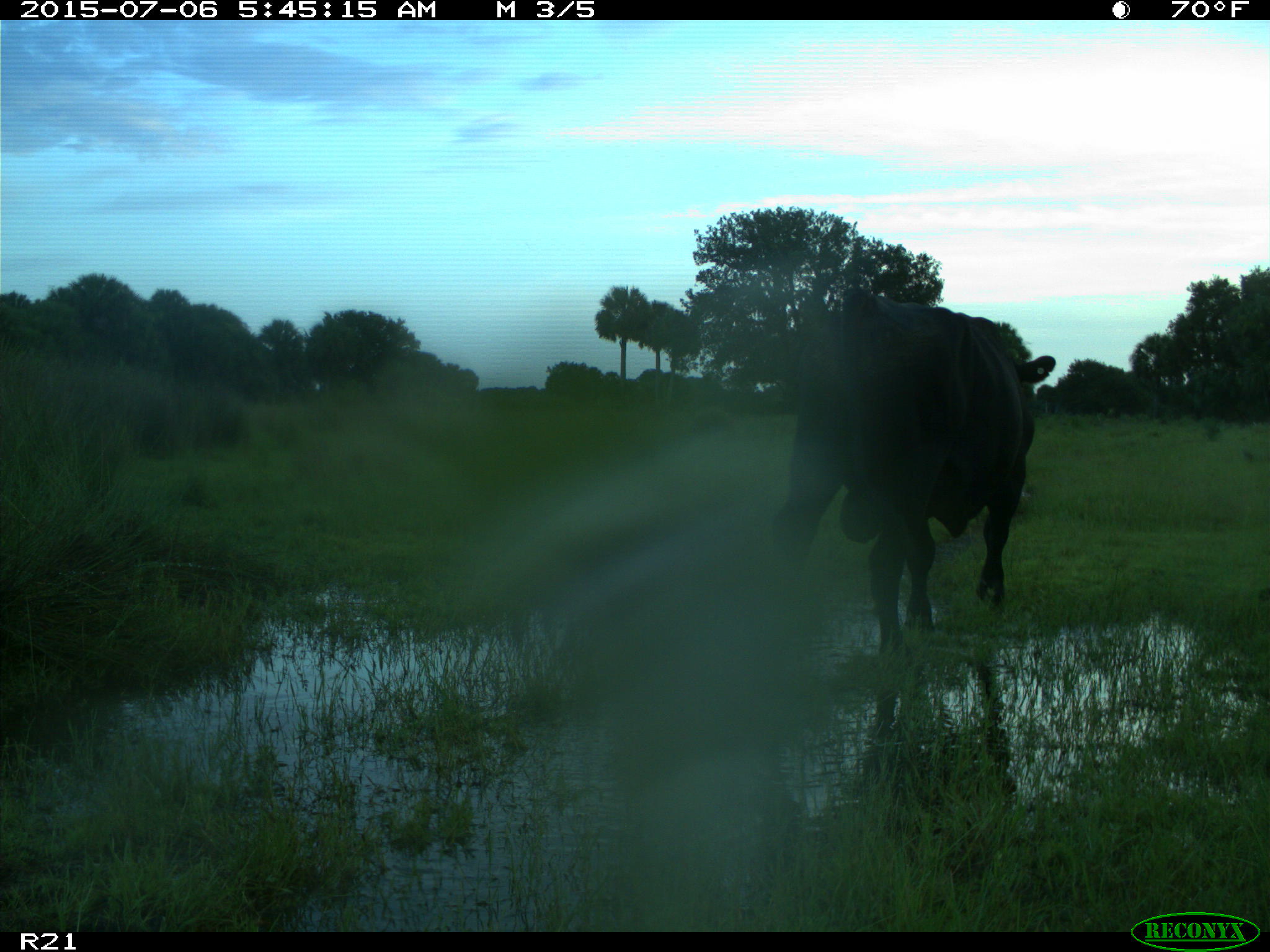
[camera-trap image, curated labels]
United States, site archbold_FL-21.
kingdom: Animalia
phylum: Chordata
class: Mammalia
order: Artiodactyla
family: Bovidae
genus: Bos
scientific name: Bos taurus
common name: domestic cow